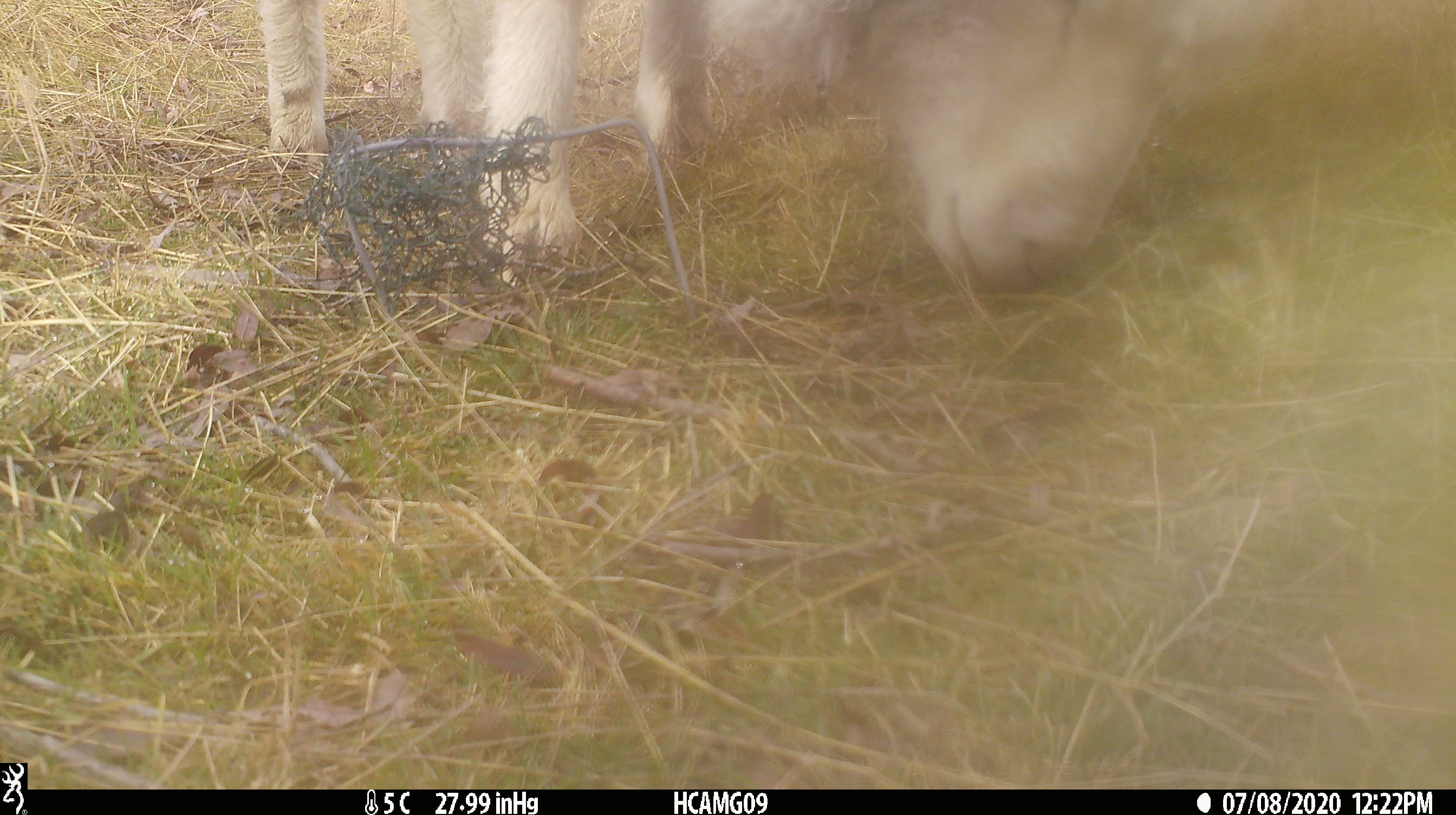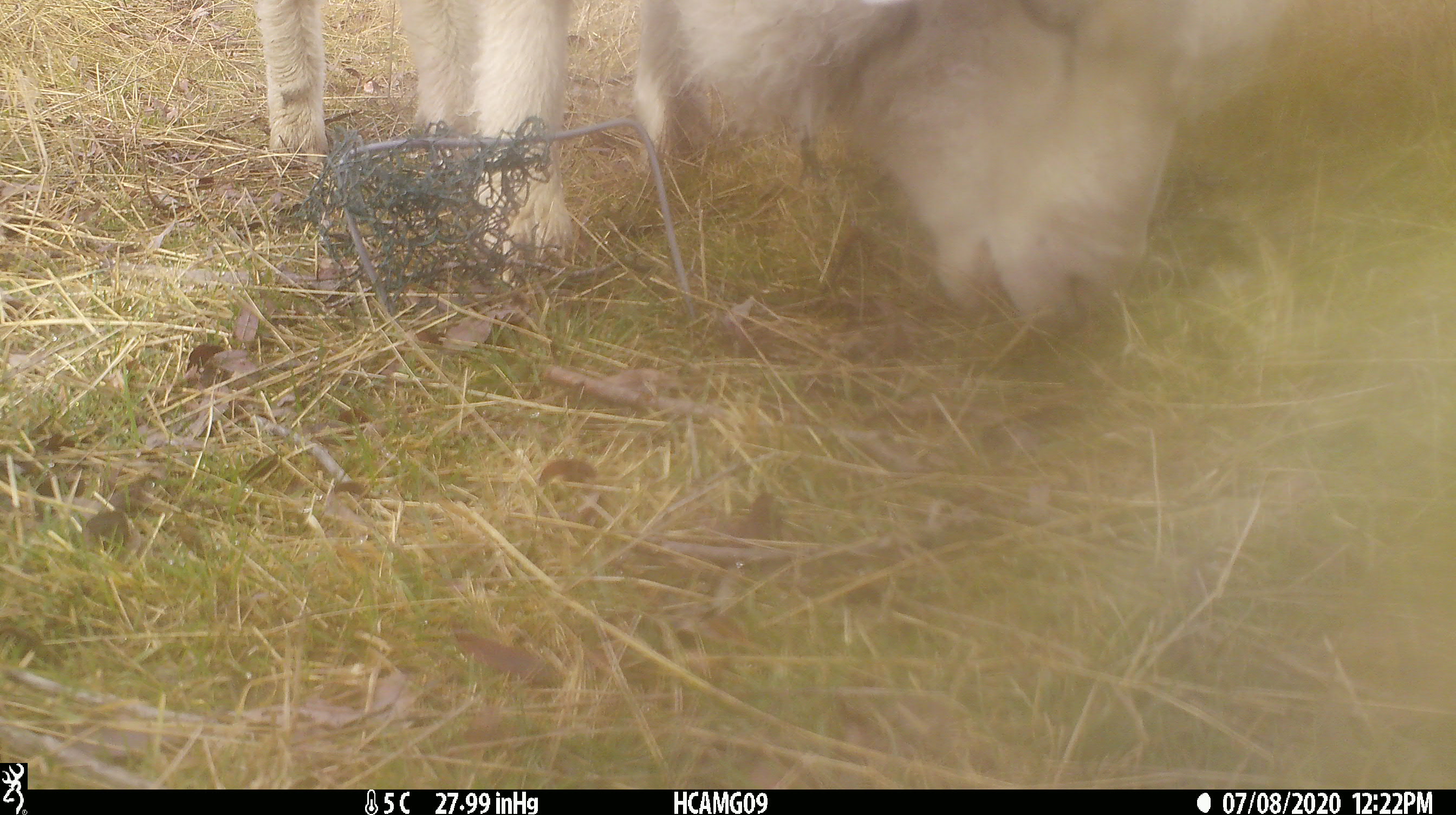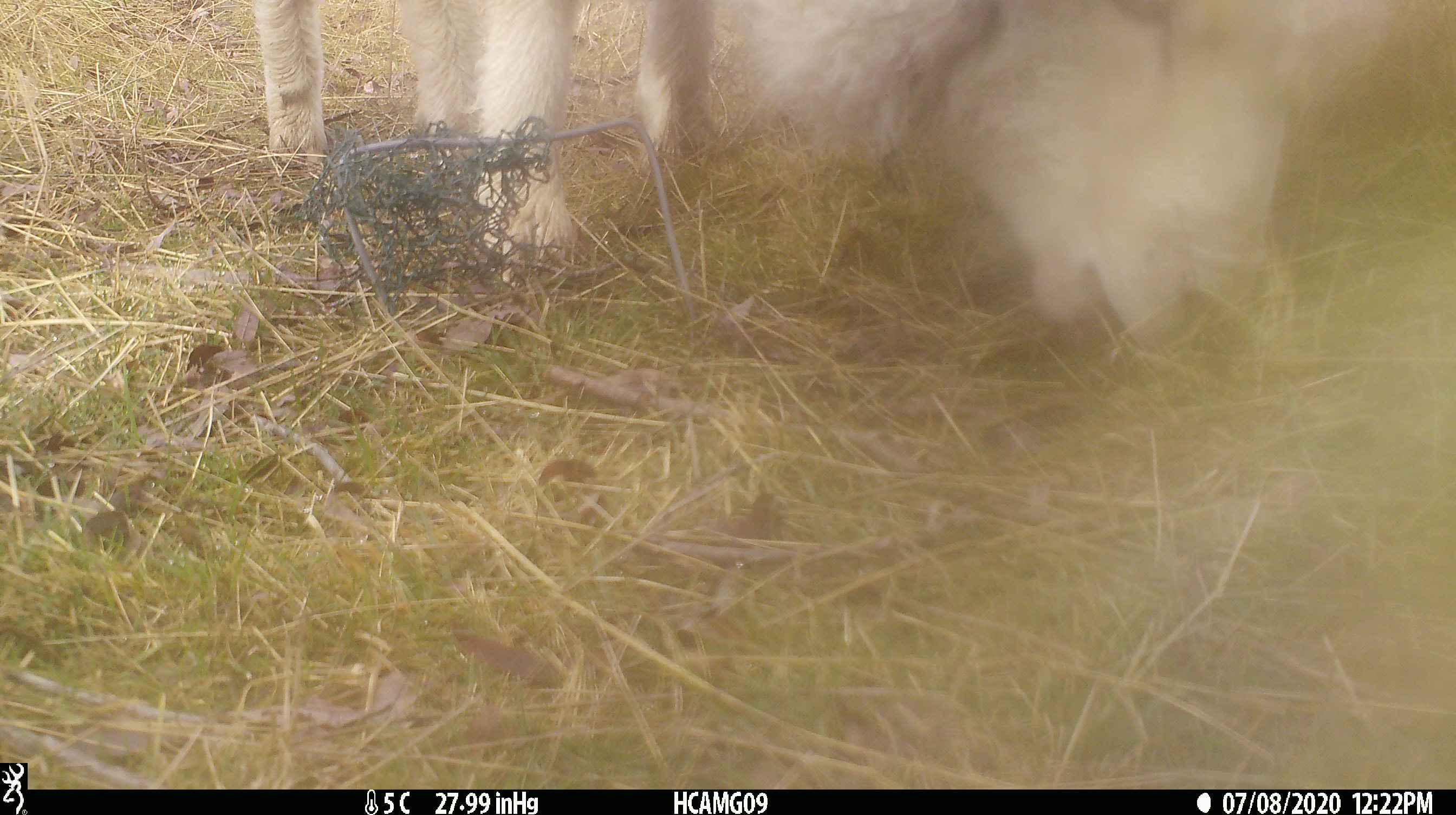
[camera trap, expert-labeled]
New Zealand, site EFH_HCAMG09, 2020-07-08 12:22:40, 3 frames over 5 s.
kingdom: Animalia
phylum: Chordata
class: Mammalia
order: Artiodactyla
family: Bovidae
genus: Ovis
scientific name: Ovis aries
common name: domestic sheep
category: sheep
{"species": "sheep (domestic sheep) (Ovis aries)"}